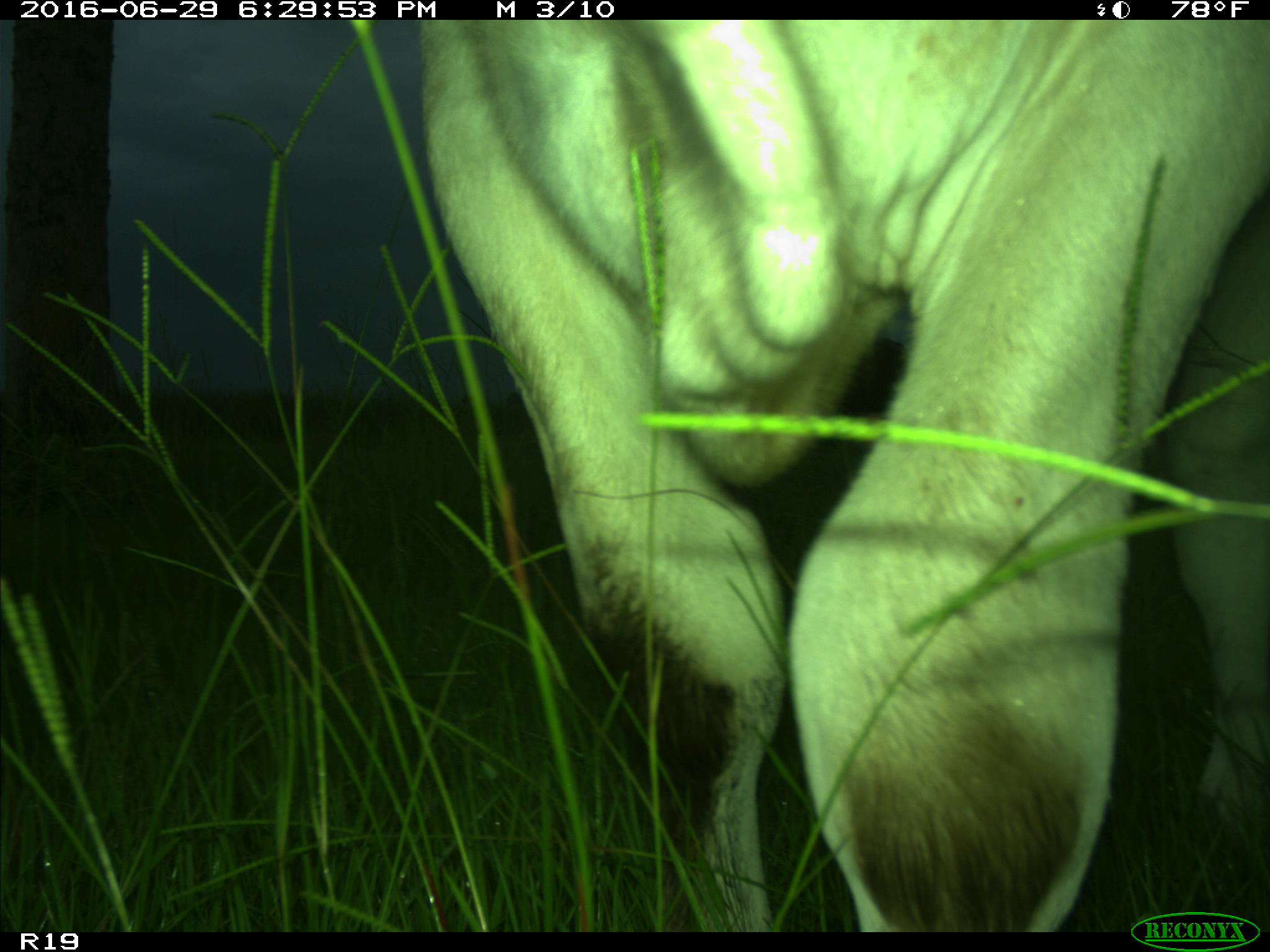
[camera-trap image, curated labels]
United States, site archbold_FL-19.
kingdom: Animalia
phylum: Chordata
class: Mammalia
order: Artiodactyla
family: Bovidae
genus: Bos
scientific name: Bos taurus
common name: domestic cow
Bos taurus (domestic cow).